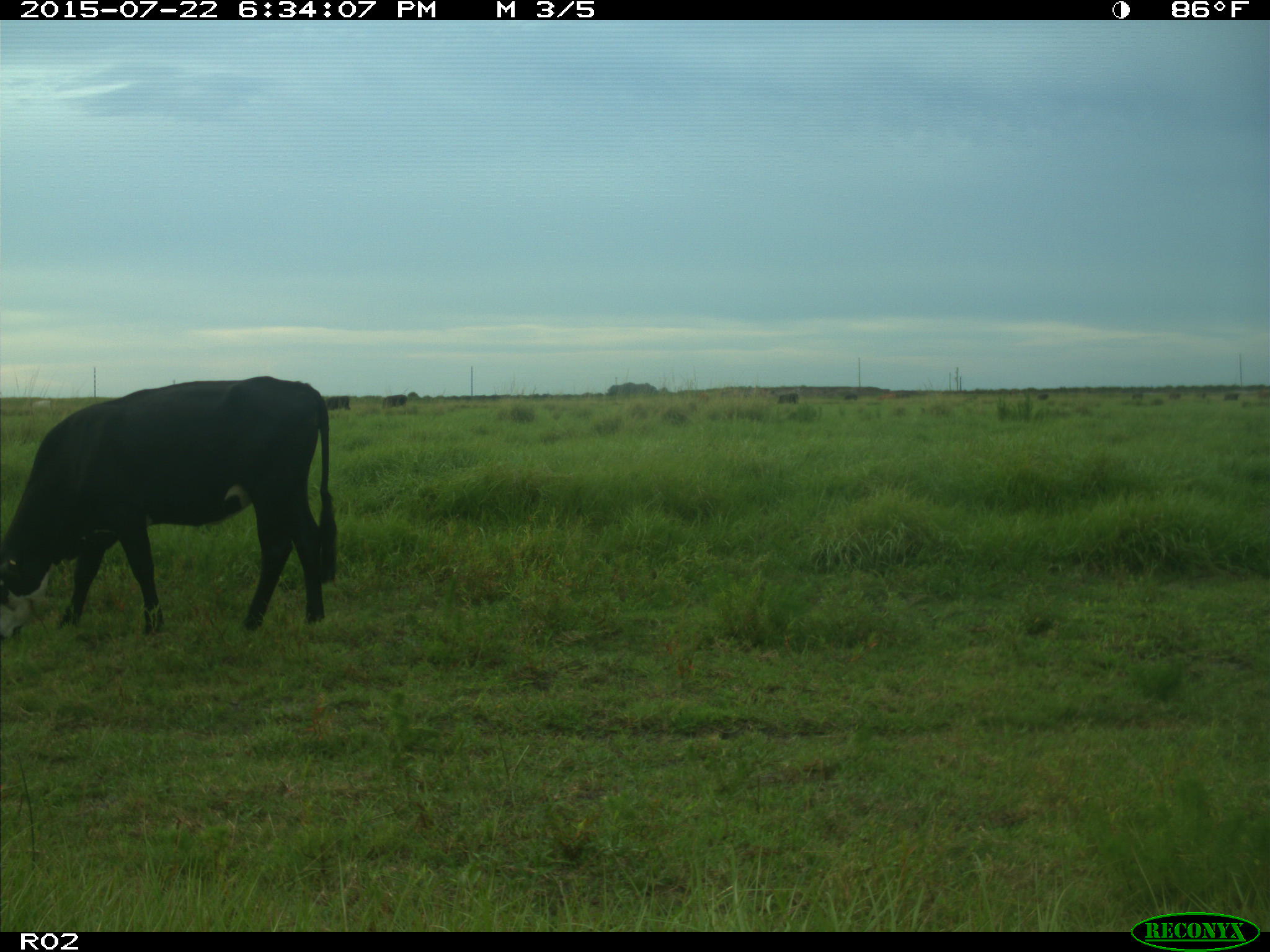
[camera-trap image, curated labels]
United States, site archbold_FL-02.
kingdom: Animalia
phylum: Chordata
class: Mammalia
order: Artiodactyla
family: Bovidae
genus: Bos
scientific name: Bos taurus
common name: domestic cow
Bos taurus (domestic cow).